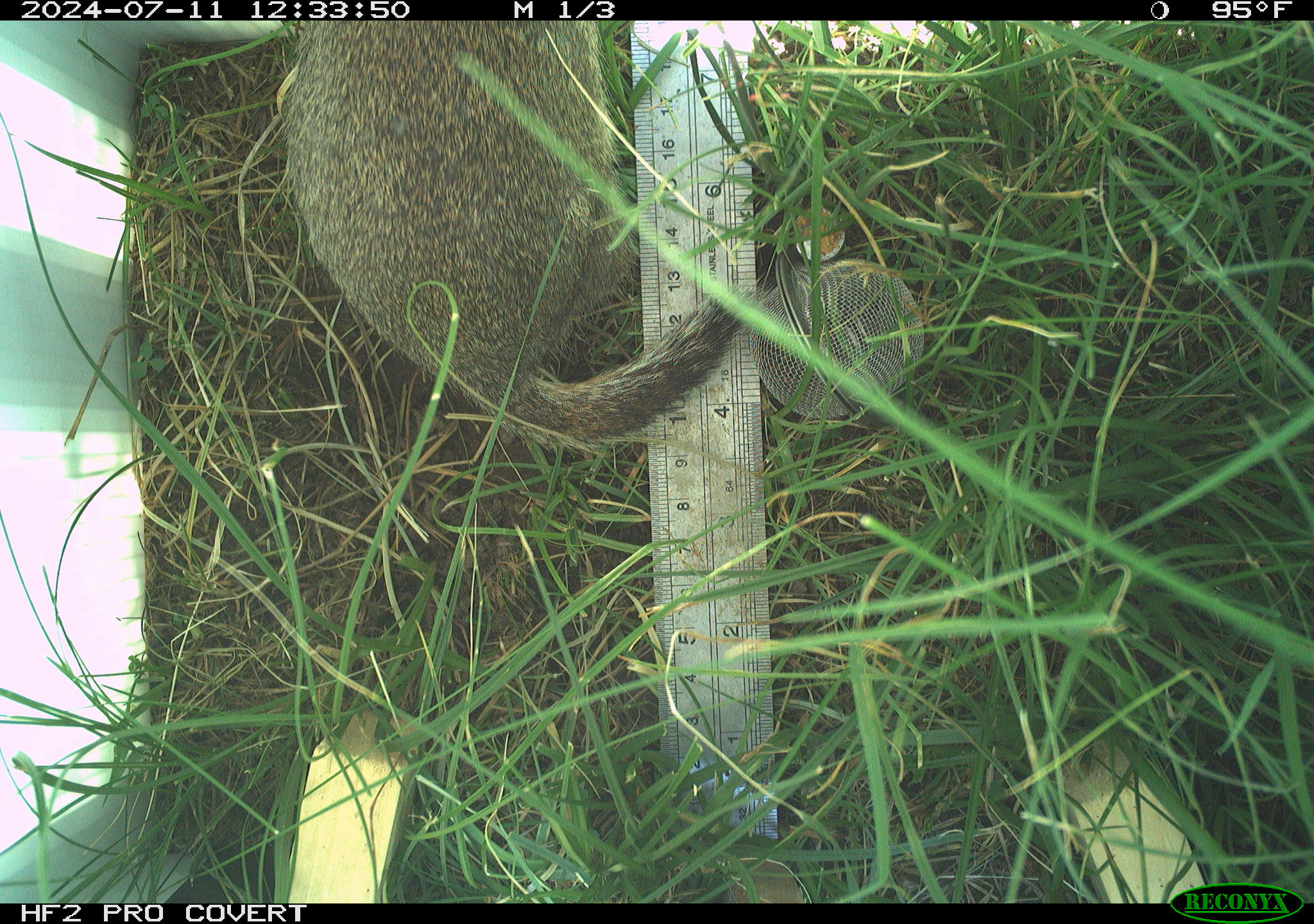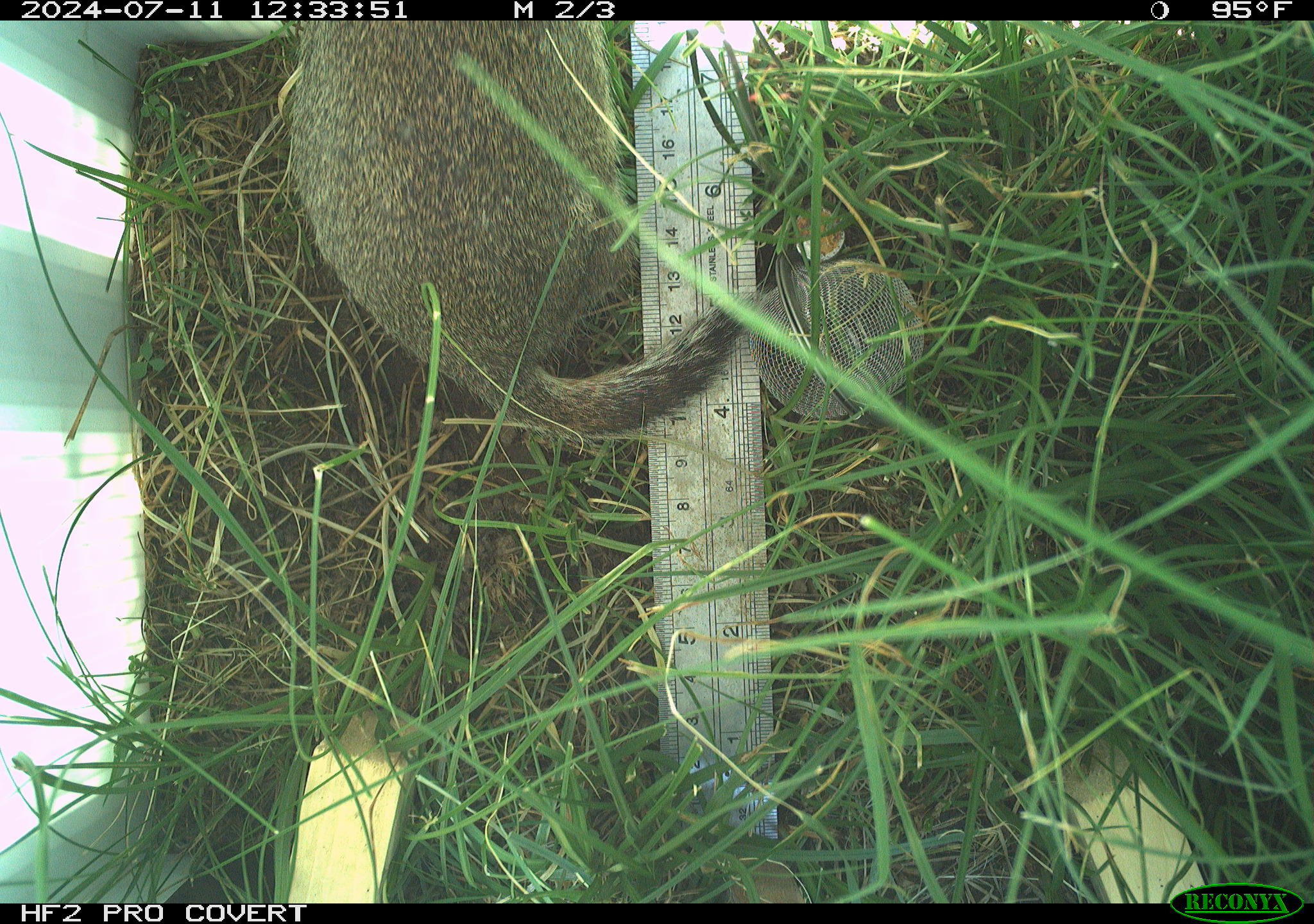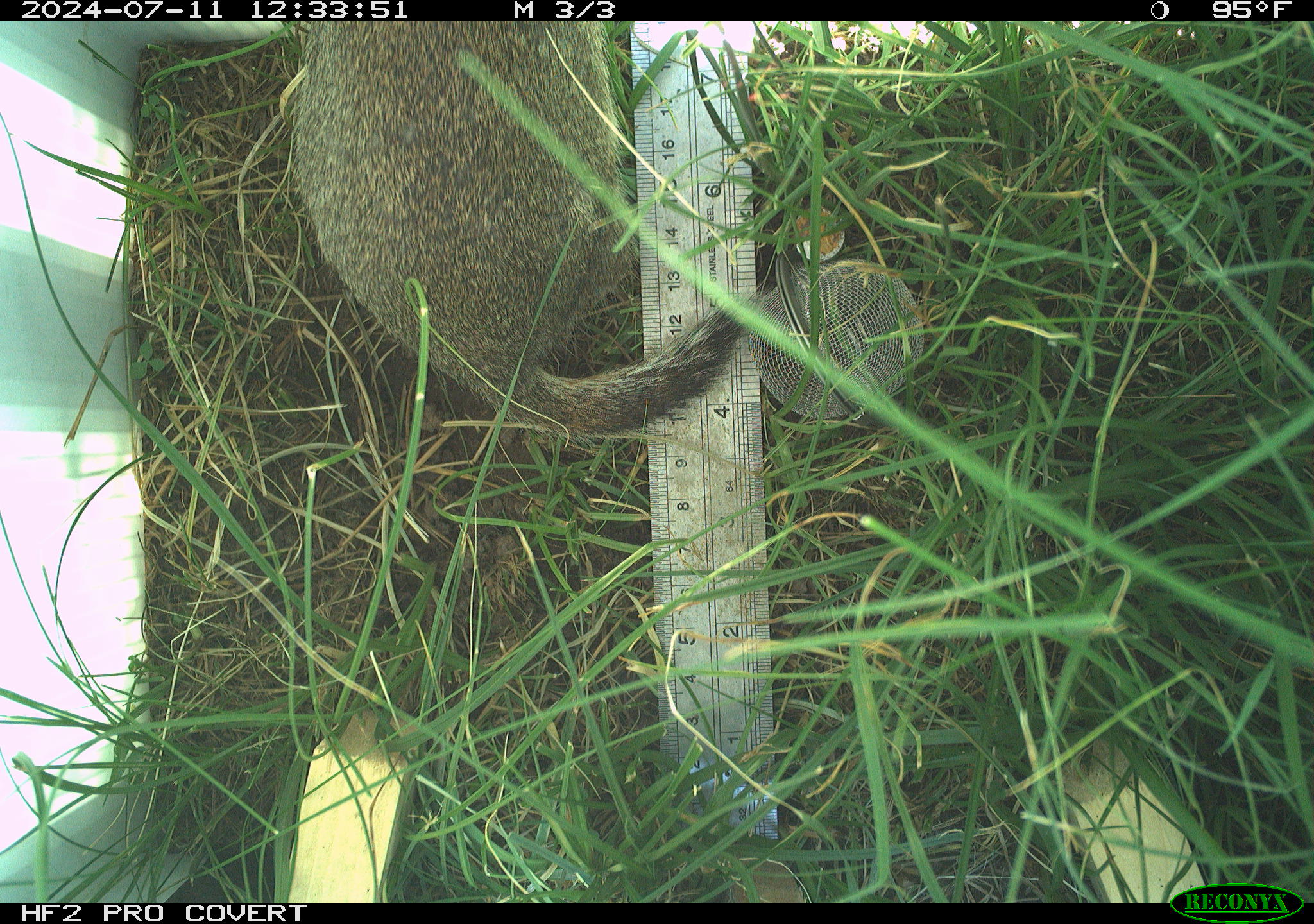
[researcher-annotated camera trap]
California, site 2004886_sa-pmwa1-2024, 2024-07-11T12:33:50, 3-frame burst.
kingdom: Animalia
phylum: Chordata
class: Mammalia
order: Rodentia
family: Sciuridae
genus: Urocitellus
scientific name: Urocitellus beldingi beldingi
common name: belding's ground squirrel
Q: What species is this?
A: Belding's ground squirrel (Urocitellus beldingi beldingi).